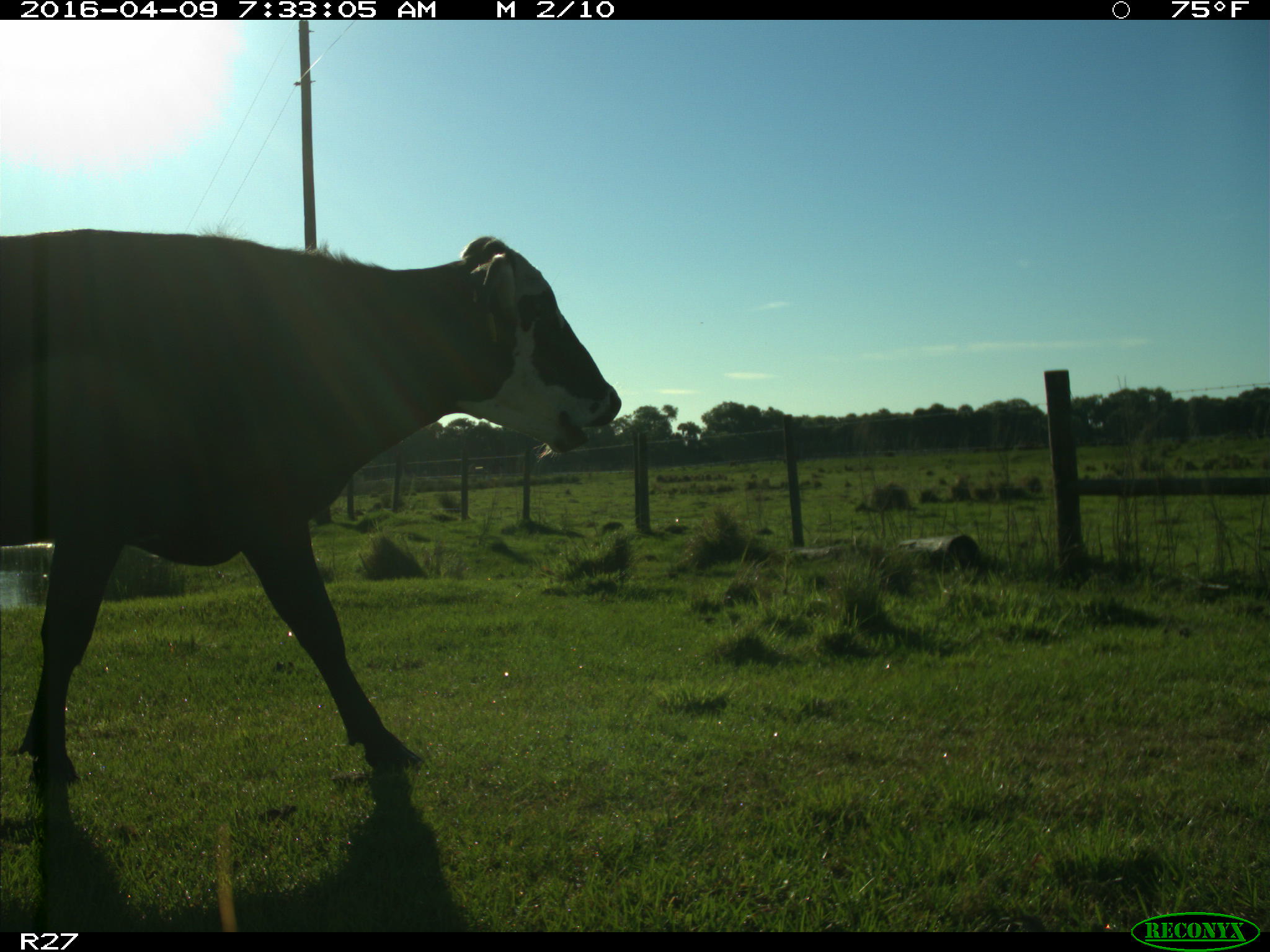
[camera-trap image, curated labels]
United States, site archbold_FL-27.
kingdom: Animalia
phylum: Chordata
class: Mammalia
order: Artiodactyla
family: Bovidae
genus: Bos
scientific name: Bos taurus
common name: domestic cow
Bos taurus (domestic cow).